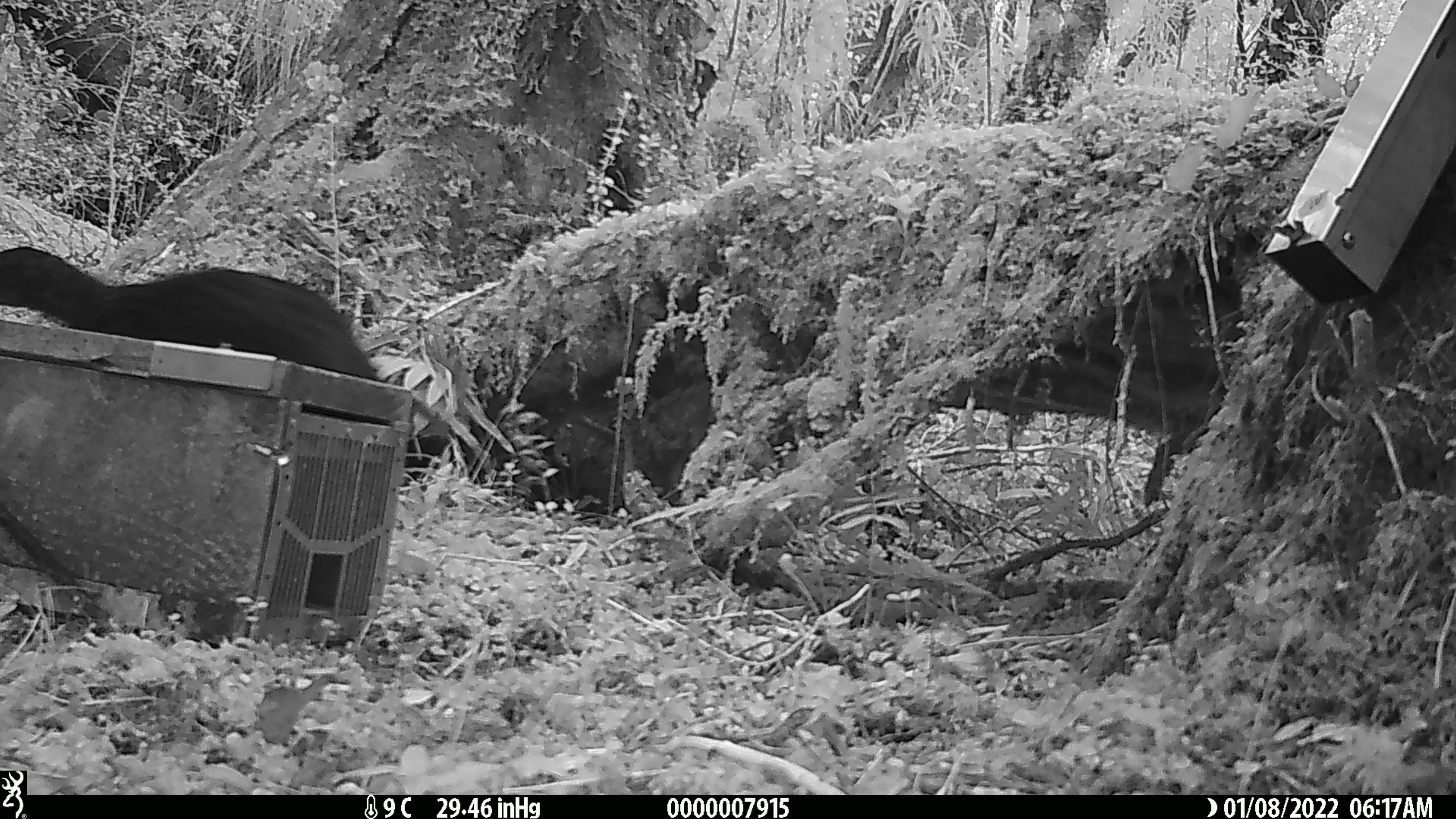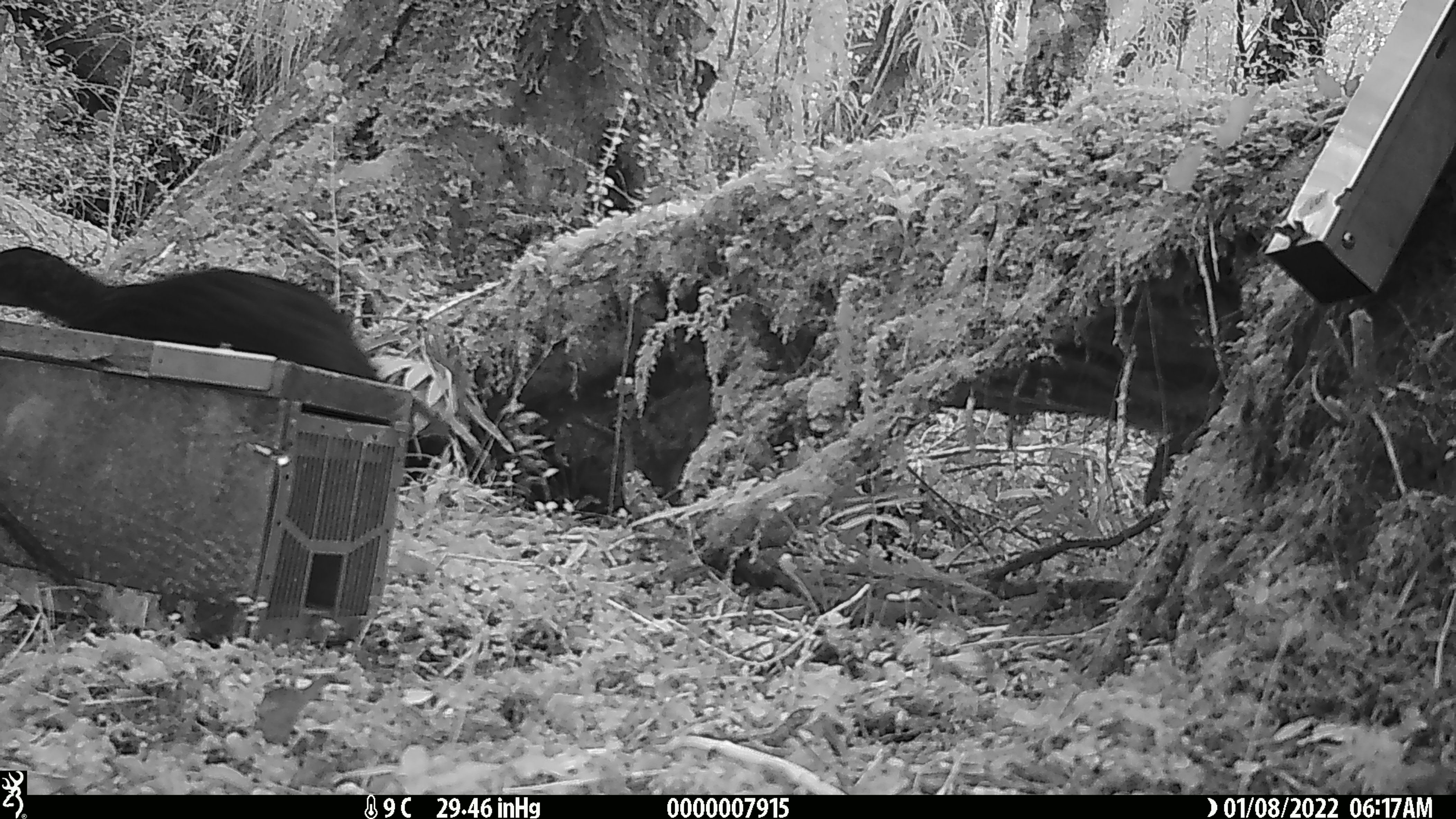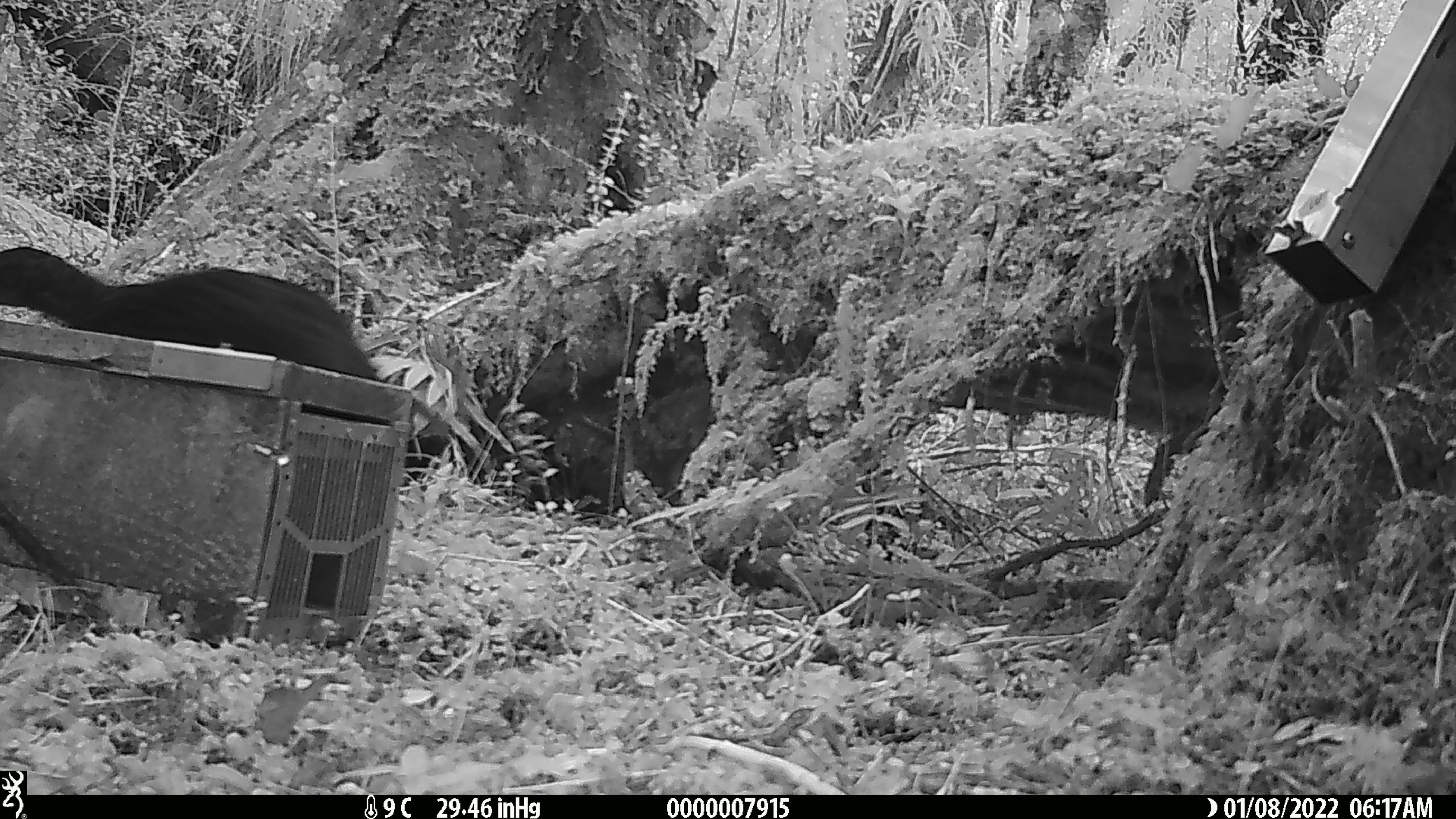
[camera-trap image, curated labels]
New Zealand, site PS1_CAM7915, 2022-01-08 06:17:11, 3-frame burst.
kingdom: Animalia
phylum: Chordata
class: Aves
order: Gruiformes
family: Rallidae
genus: Gallirallus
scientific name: Gallirallus australis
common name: weka